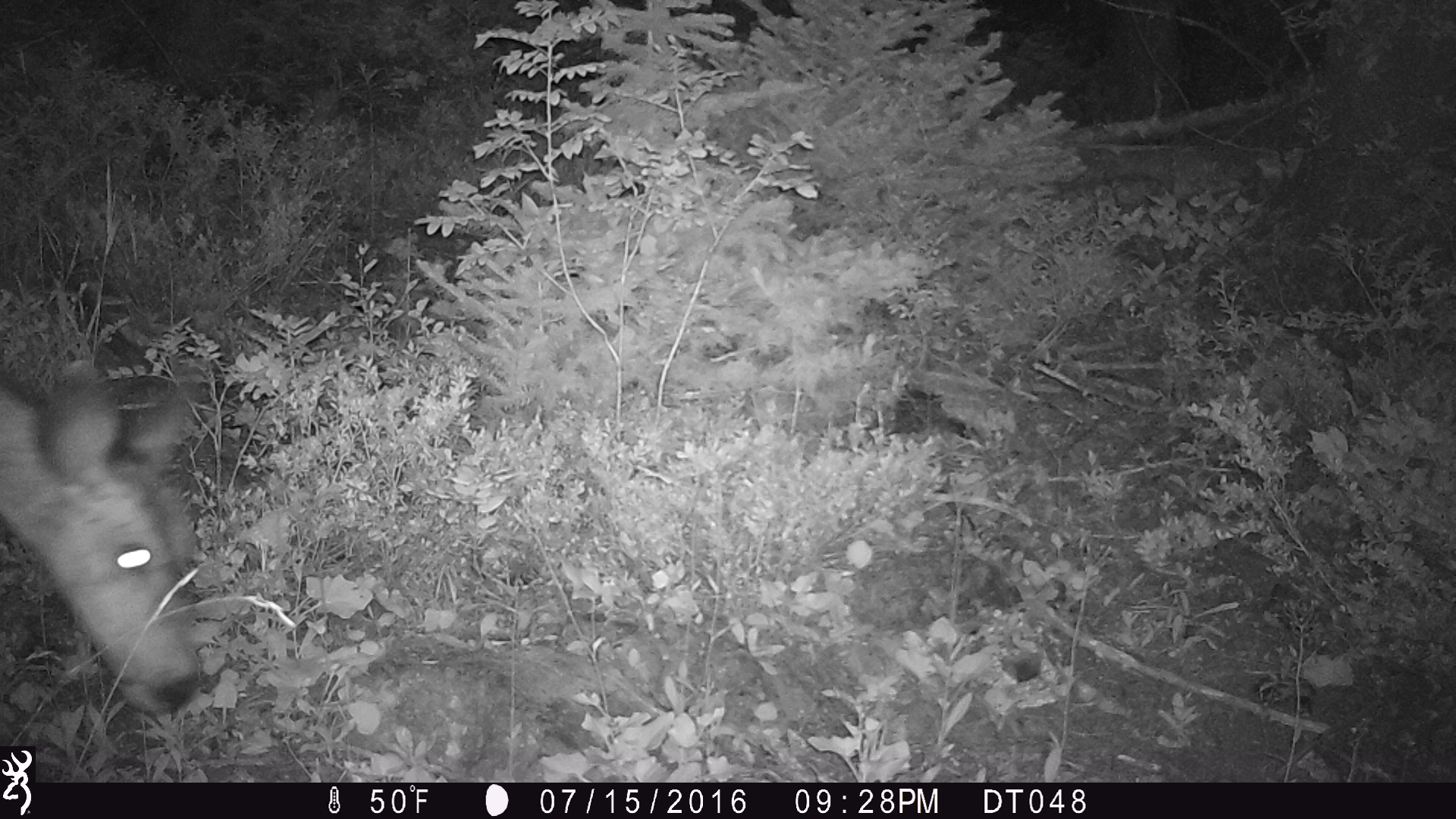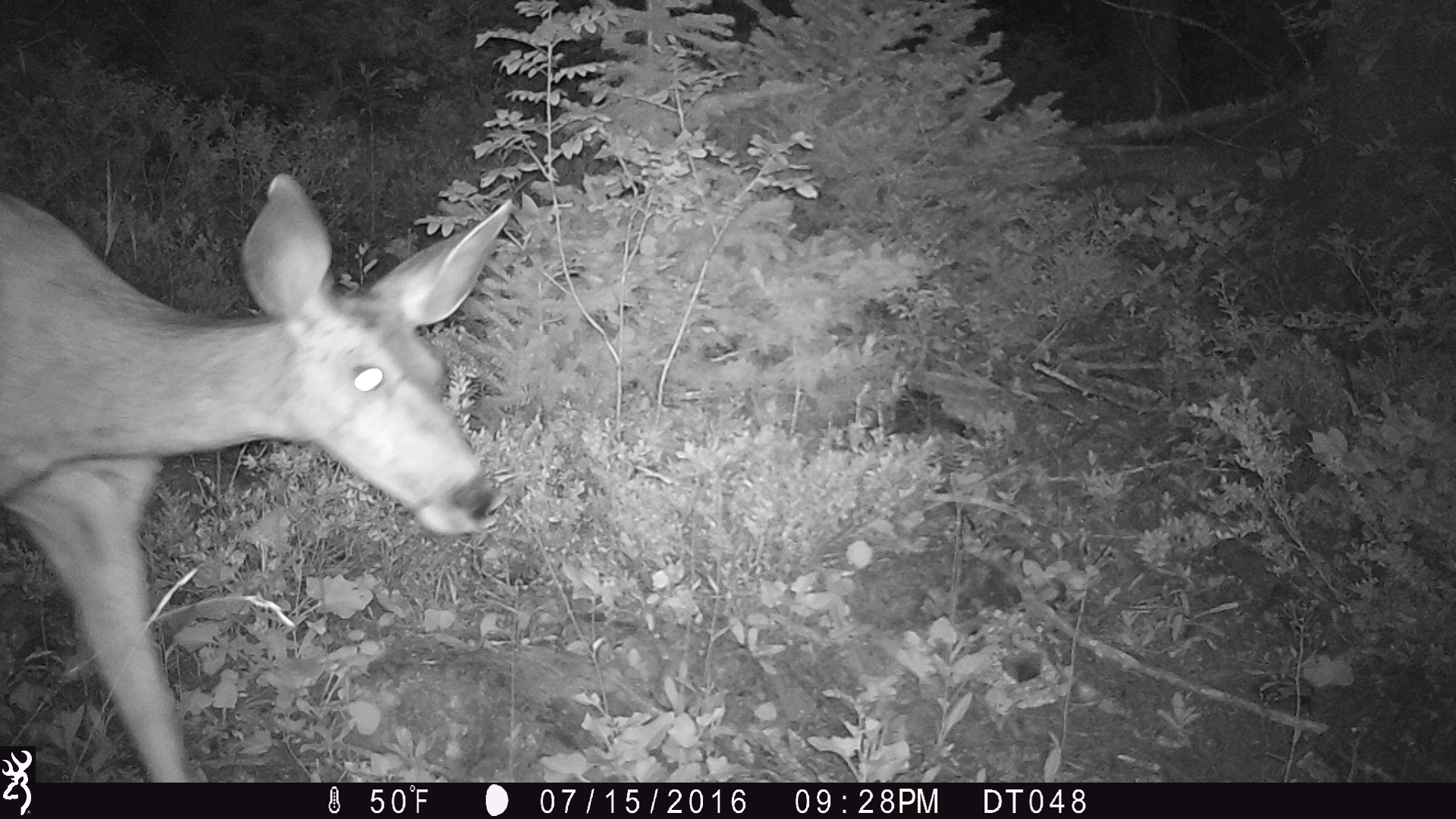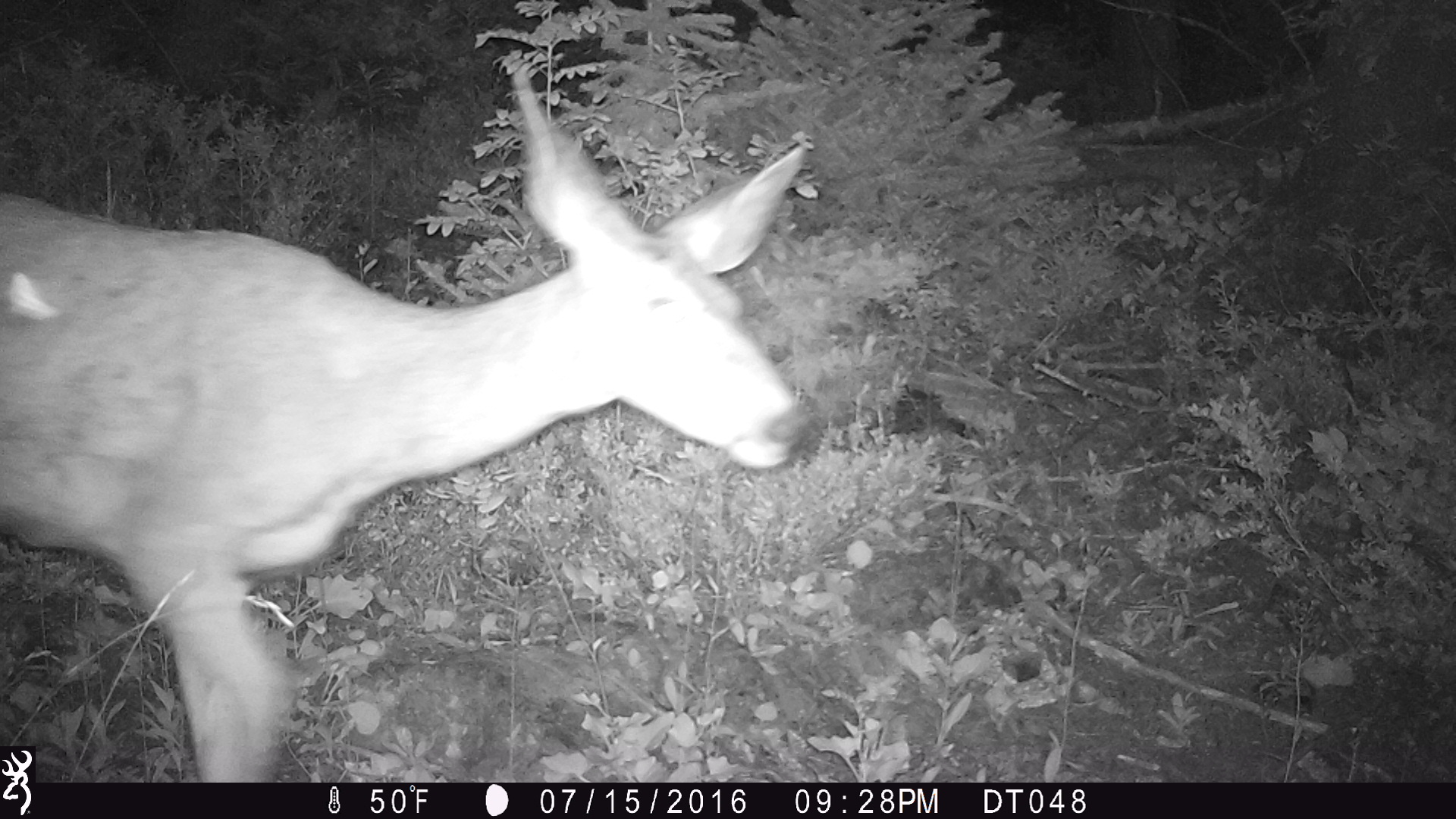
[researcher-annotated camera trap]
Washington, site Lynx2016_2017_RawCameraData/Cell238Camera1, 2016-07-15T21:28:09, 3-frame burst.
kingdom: Animalia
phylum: Chordata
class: Mammalia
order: Artiodactyla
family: Cervidae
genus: Odocoileus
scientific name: Odocoileus hemionus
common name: mule deer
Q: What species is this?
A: Odocoileus hemionus (mule deer).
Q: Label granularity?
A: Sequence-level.